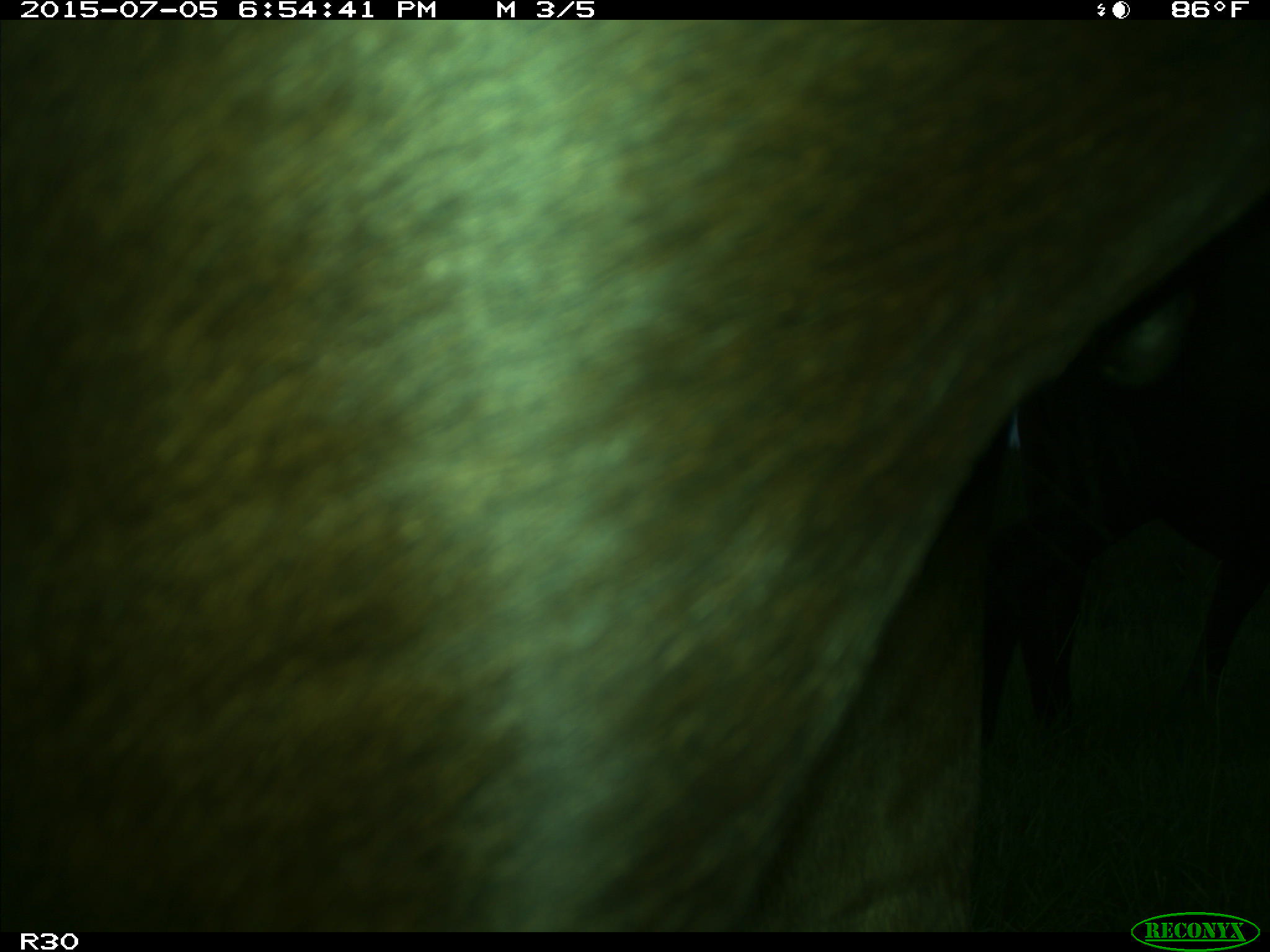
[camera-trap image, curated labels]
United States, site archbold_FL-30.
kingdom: Animalia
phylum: Chordata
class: Mammalia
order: Artiodactyla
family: Bovidae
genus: Bos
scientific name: Bos taurus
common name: domestic cow